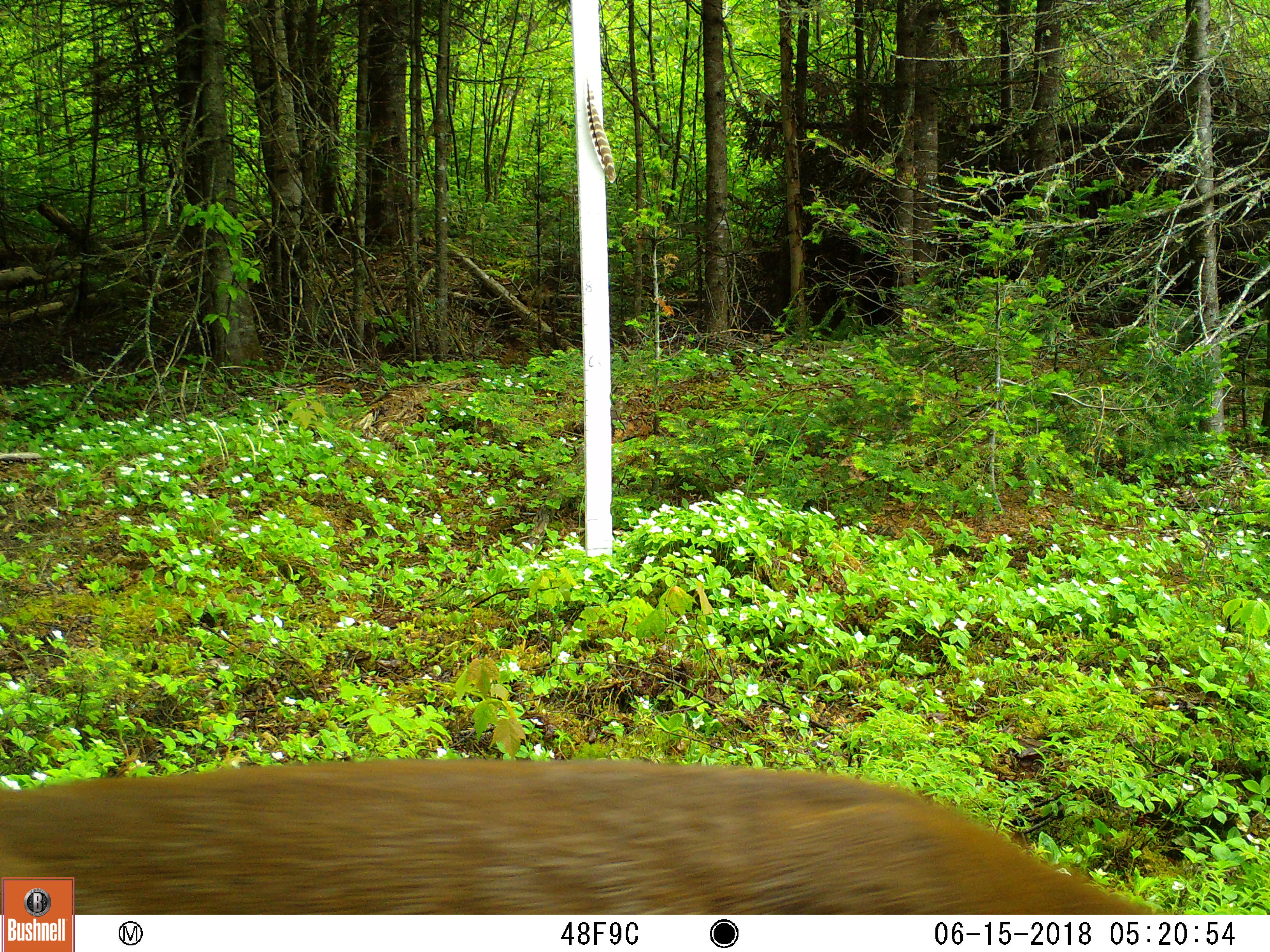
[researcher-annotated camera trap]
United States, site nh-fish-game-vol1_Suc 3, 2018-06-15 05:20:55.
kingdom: Animalia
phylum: Chordata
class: Mammalia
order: Artiodactyla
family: Cervidae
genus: Odocoileus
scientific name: Odocoileus virginianus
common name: white-tailed deer